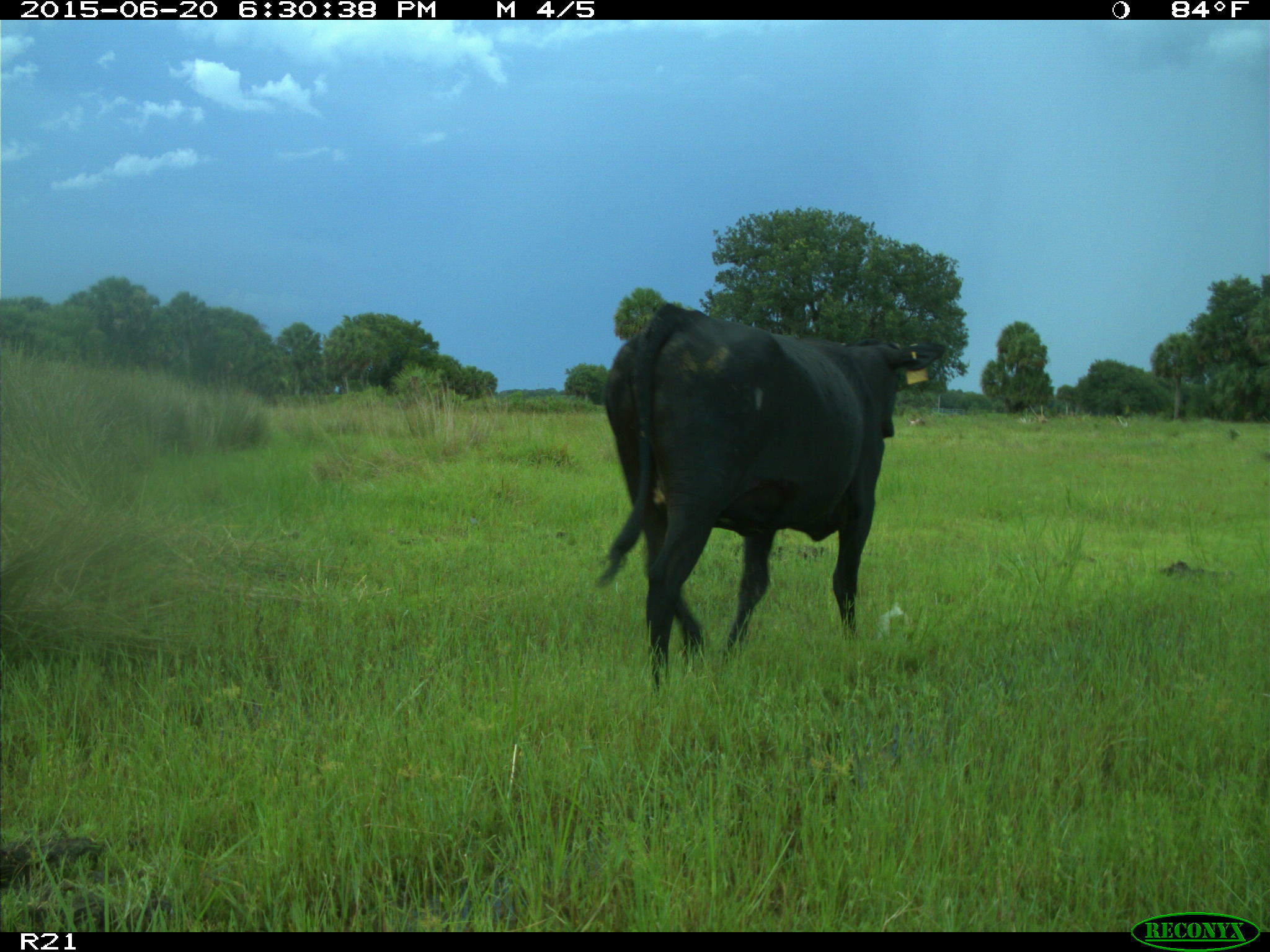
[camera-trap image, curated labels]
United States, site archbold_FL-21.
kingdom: Animalia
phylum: Chordata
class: Mammalia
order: Artiodactyla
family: Bovidae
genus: Bos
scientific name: Bos taurus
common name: domestic cow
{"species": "Bos taurus (domestic cow)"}